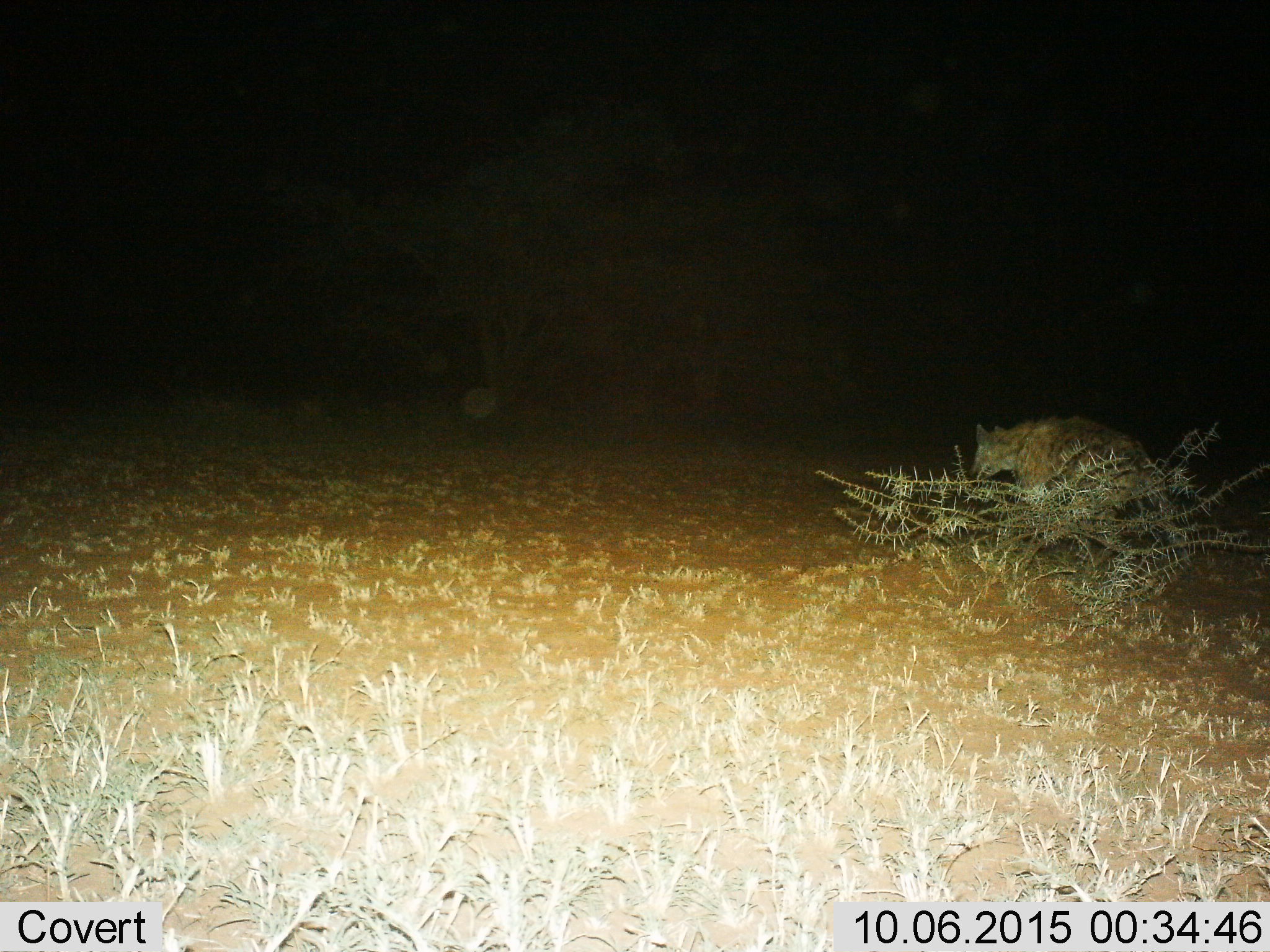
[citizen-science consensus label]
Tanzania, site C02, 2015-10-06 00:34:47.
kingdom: Animalia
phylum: Chordata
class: Mammalia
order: Carnivora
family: Hyaenidae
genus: Crocuta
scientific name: Crocuta crocuta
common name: spotted hyena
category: hyenaspotted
Hyenaspotted (spotted hyena) (Crocuta crocuta), count 1. Behavior (volunteer vote fractions): standing 15%, resting 0%, moving 85%, interacting 0%. Young present (vote fraction): 0%. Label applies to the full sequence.